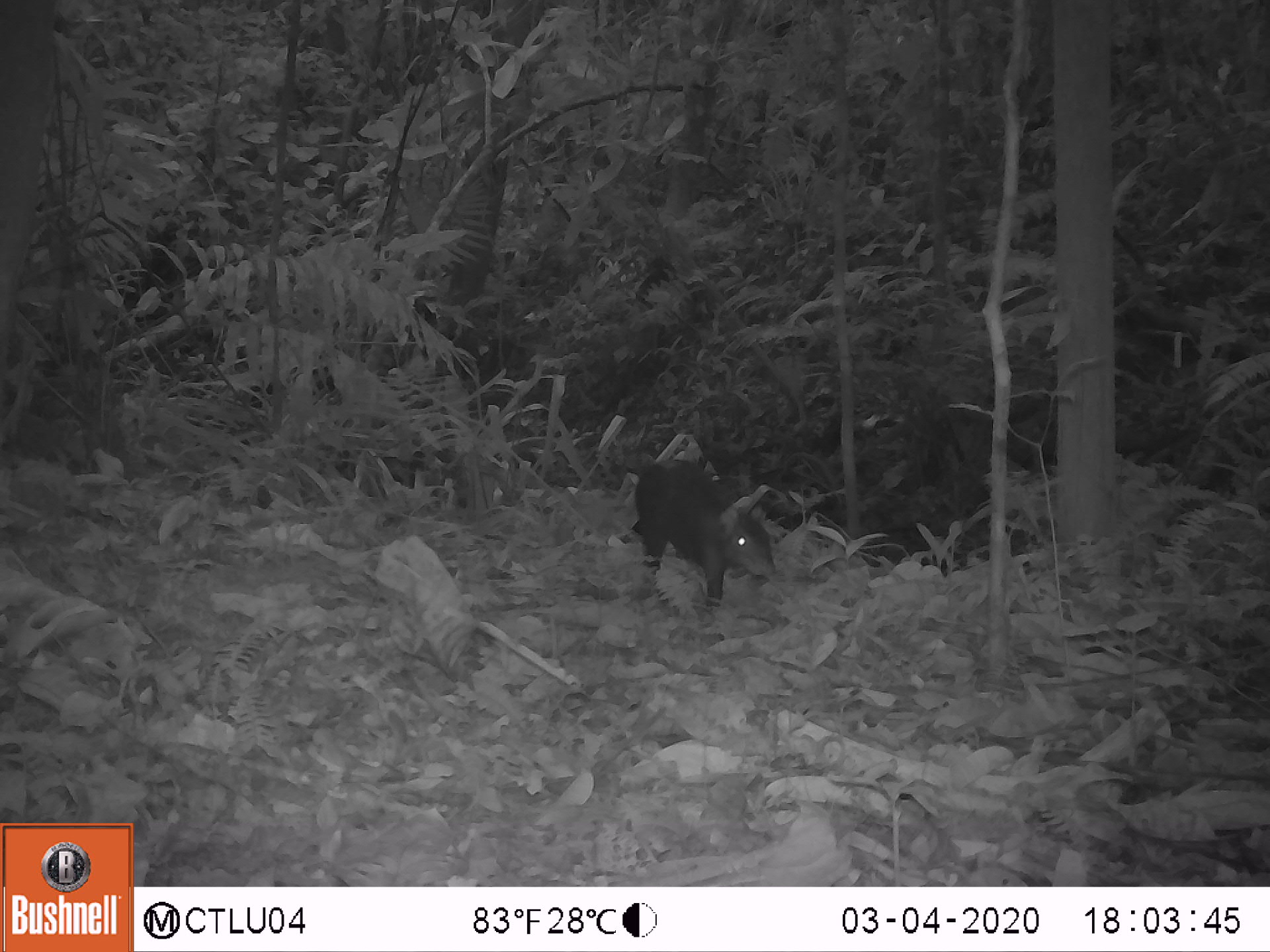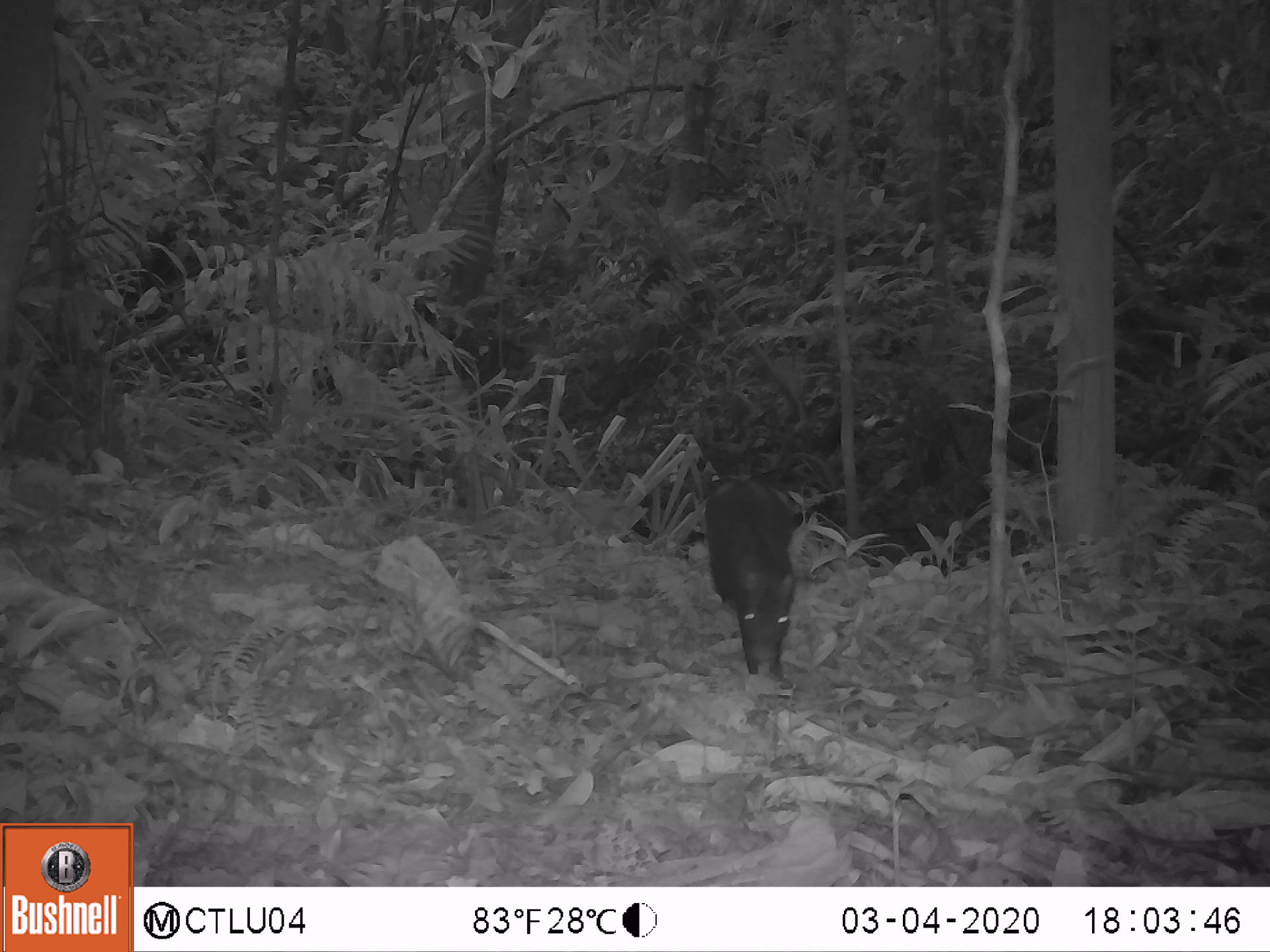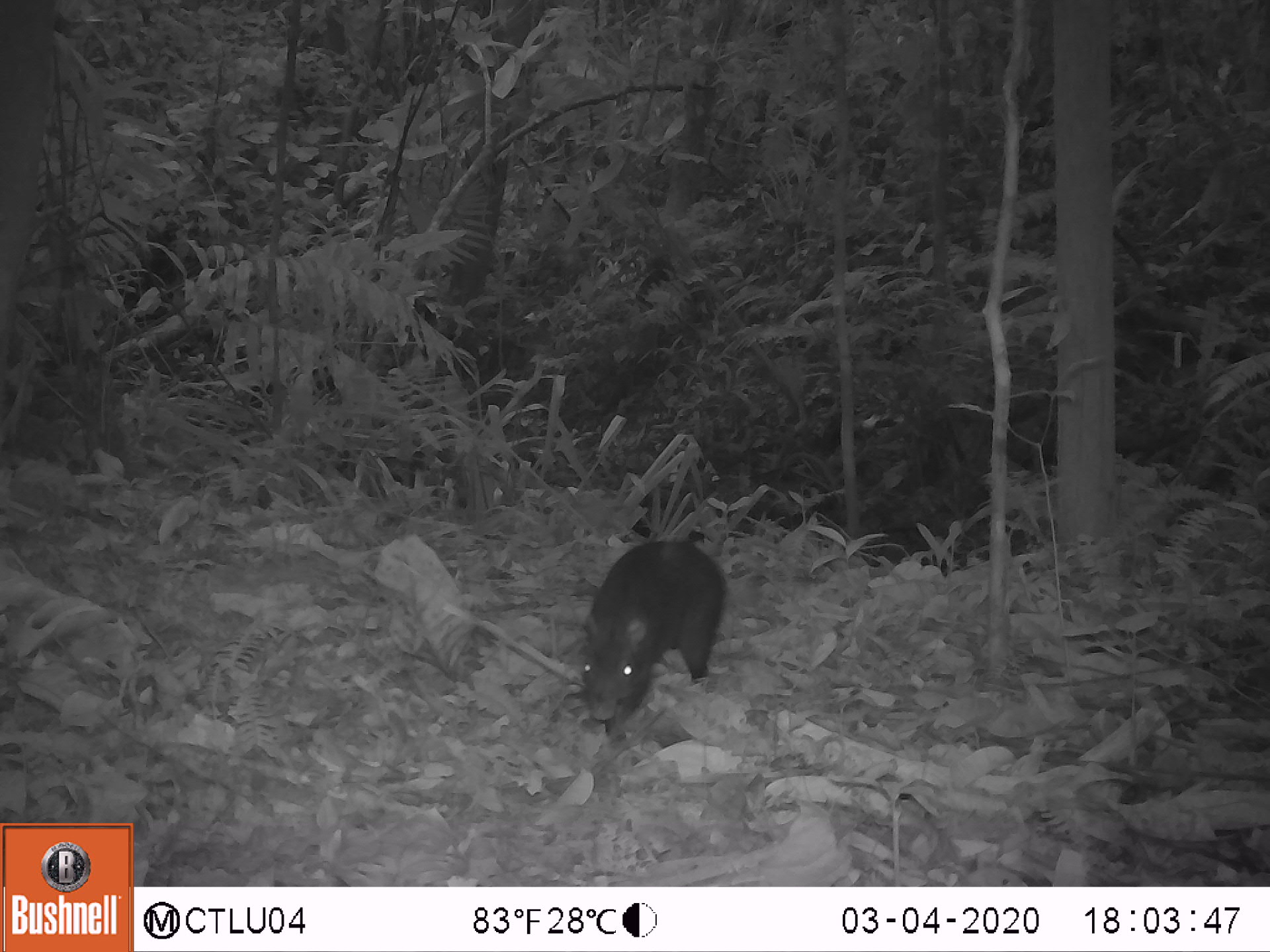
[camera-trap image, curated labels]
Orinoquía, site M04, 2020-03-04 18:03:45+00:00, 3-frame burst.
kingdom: Animalia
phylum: Chordata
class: Mammalia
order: Rodentia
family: Dasyproctidae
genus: Dasyprocta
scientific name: Dasyprocta fuliginosa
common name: black agouti